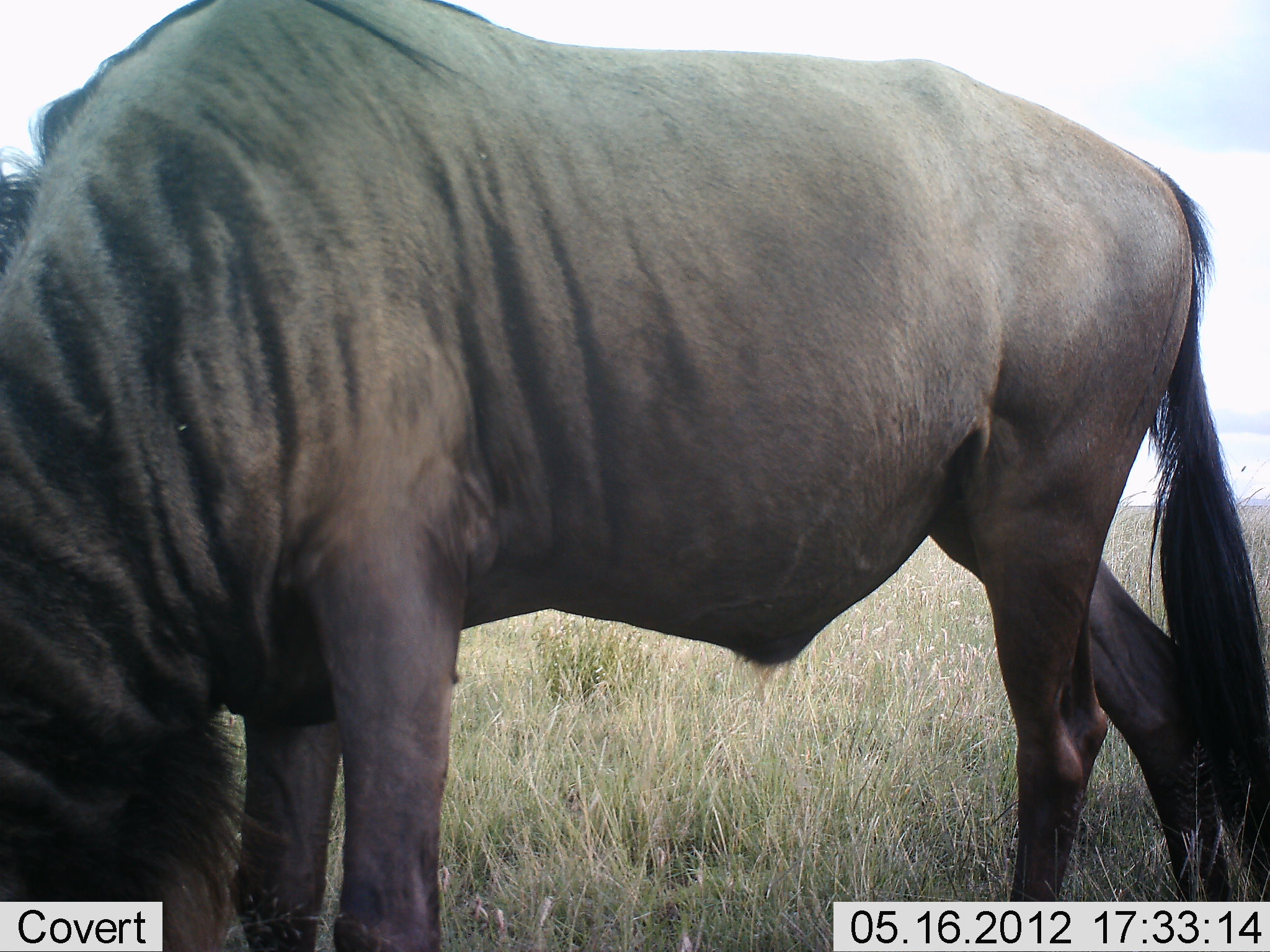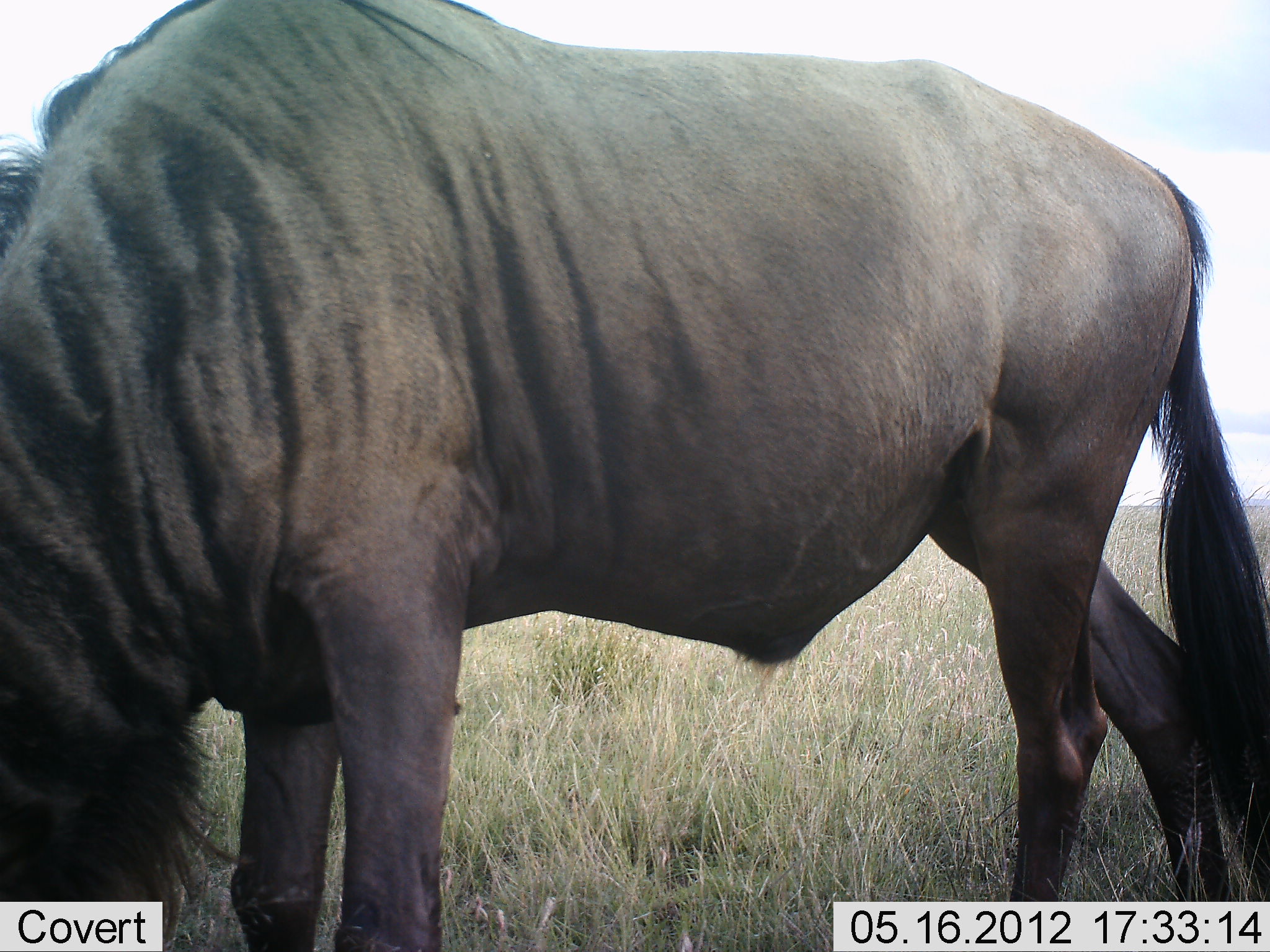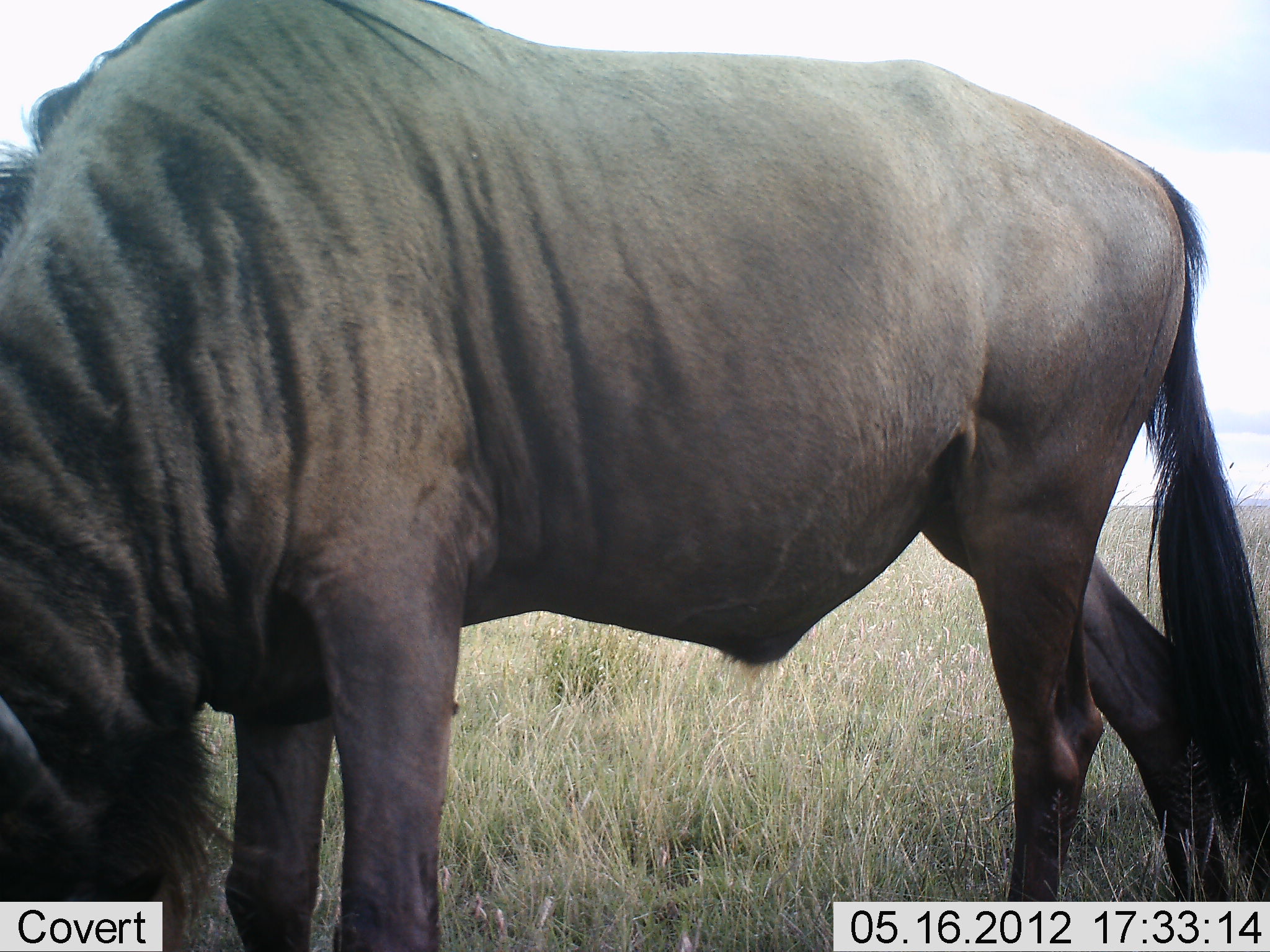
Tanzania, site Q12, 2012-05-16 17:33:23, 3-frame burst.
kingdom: Animalia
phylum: Chordata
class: Mammalia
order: Artiodactyla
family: Bovidae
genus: Connochaetes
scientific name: Connochaetes taurinus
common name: blue wildebeest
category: wildebeest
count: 1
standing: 30%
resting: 0%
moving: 0%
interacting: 0%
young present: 0%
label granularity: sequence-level